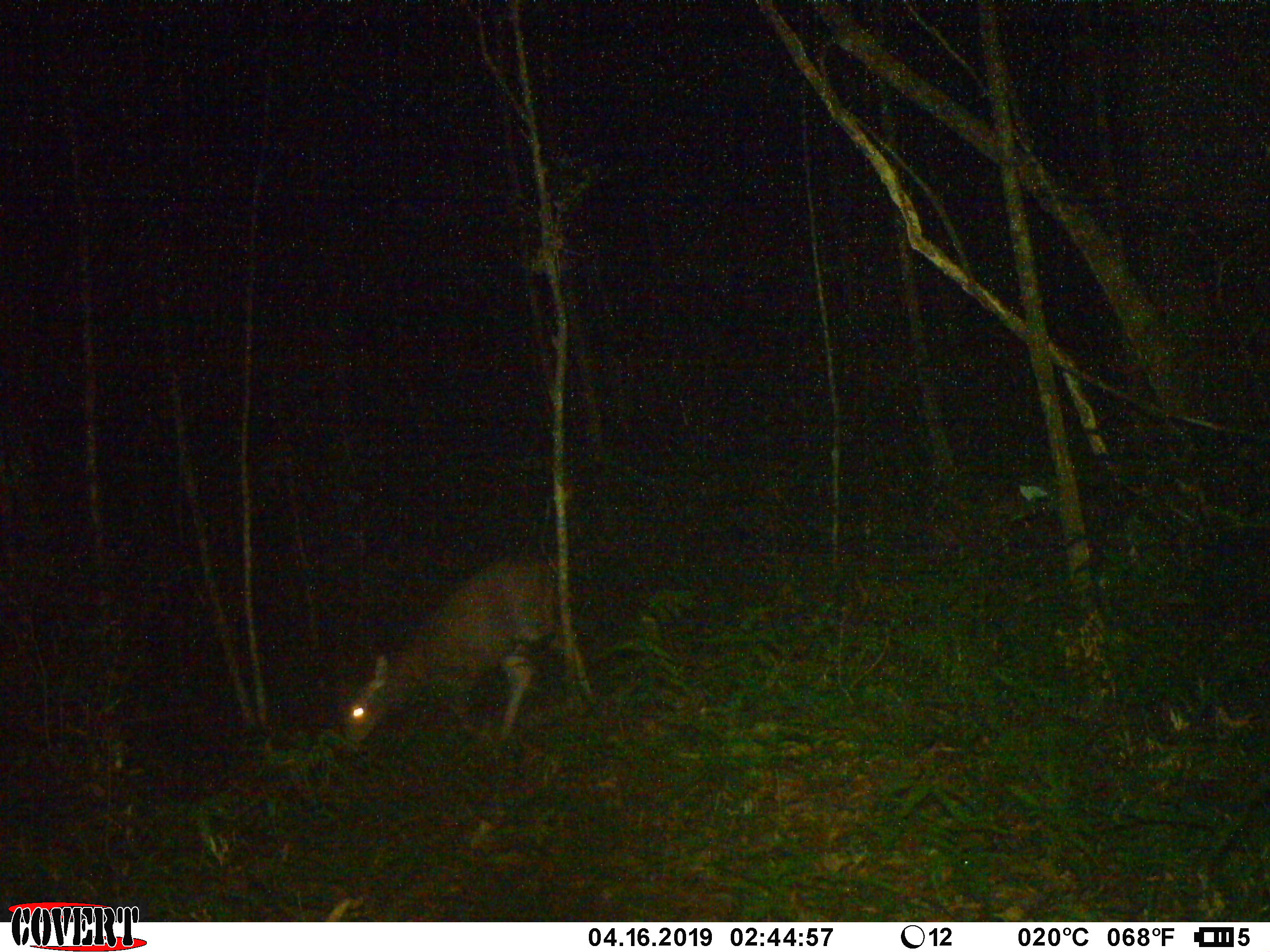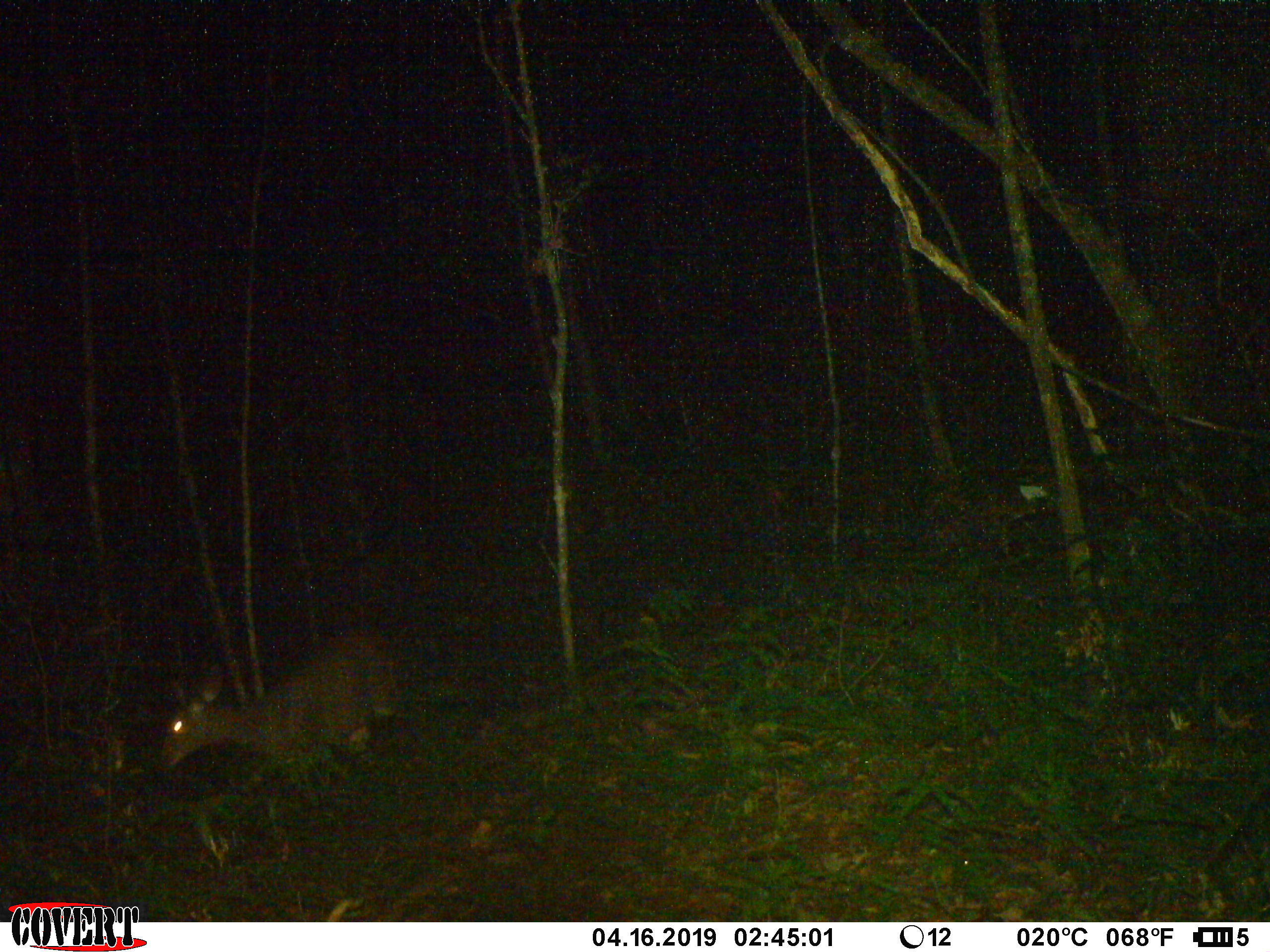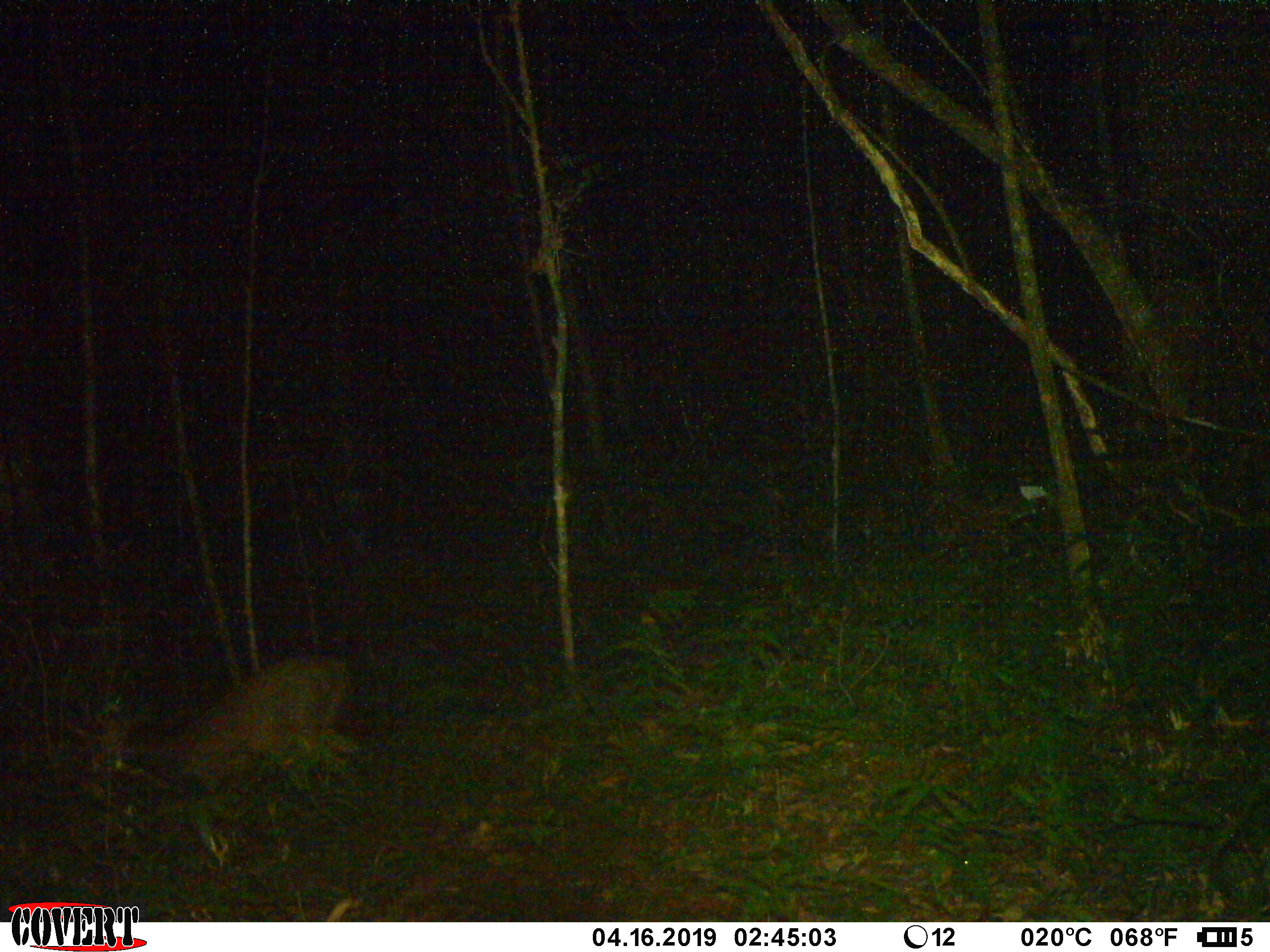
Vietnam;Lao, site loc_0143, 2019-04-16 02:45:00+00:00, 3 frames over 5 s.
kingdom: Animalia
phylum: Chordata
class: Mammalia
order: Artiodactyla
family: Cervidae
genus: Rusa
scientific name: Rusa unicolor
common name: sambar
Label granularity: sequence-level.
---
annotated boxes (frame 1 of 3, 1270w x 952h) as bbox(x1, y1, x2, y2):
sambar: bbox(331, 551, 600, 747)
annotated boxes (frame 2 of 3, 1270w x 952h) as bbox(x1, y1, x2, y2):
sambar: bbox(155, 627, 403, 771)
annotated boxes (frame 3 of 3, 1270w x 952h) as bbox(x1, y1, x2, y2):
sambar: bbox(96, 652, 368, 861)